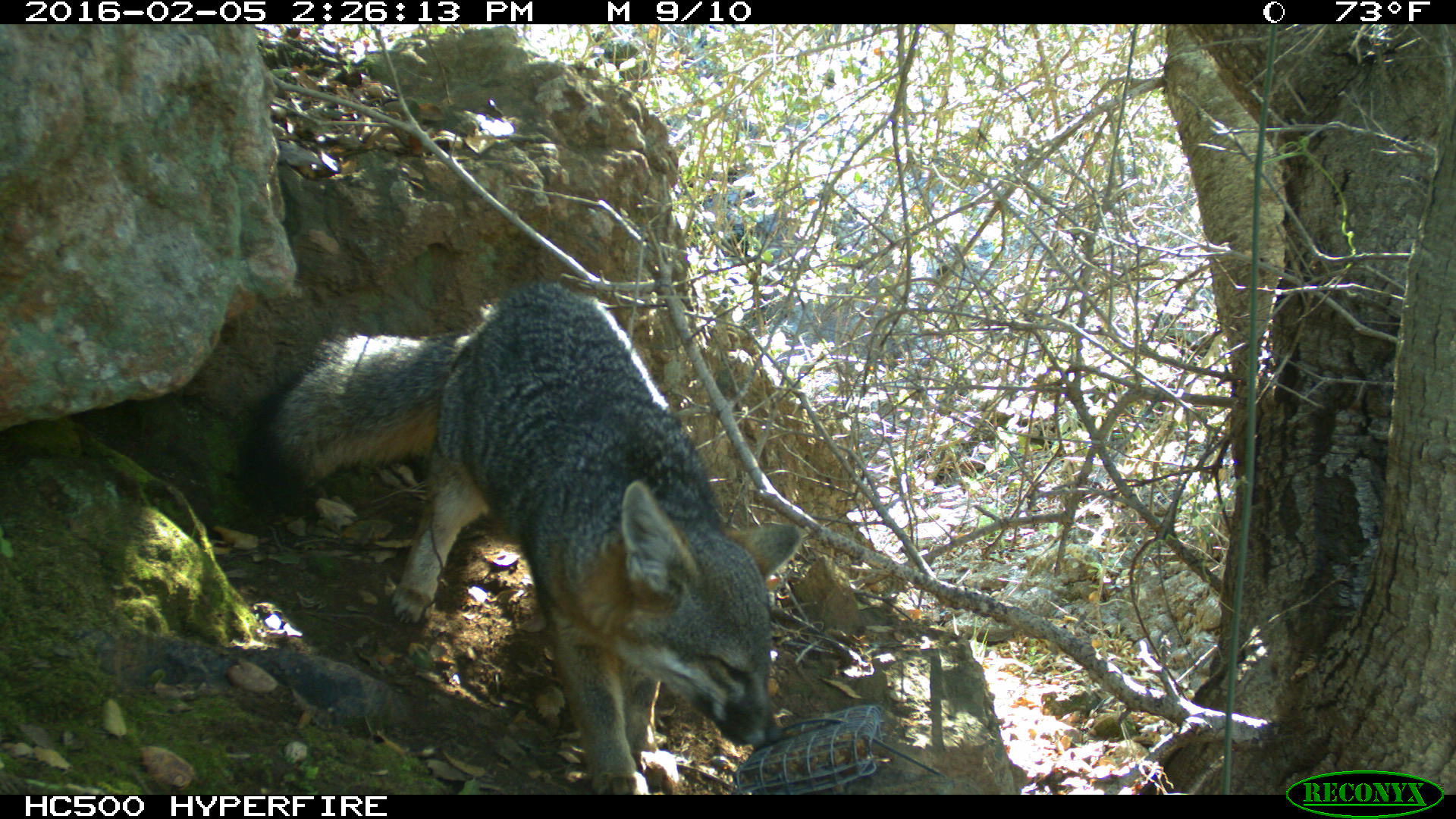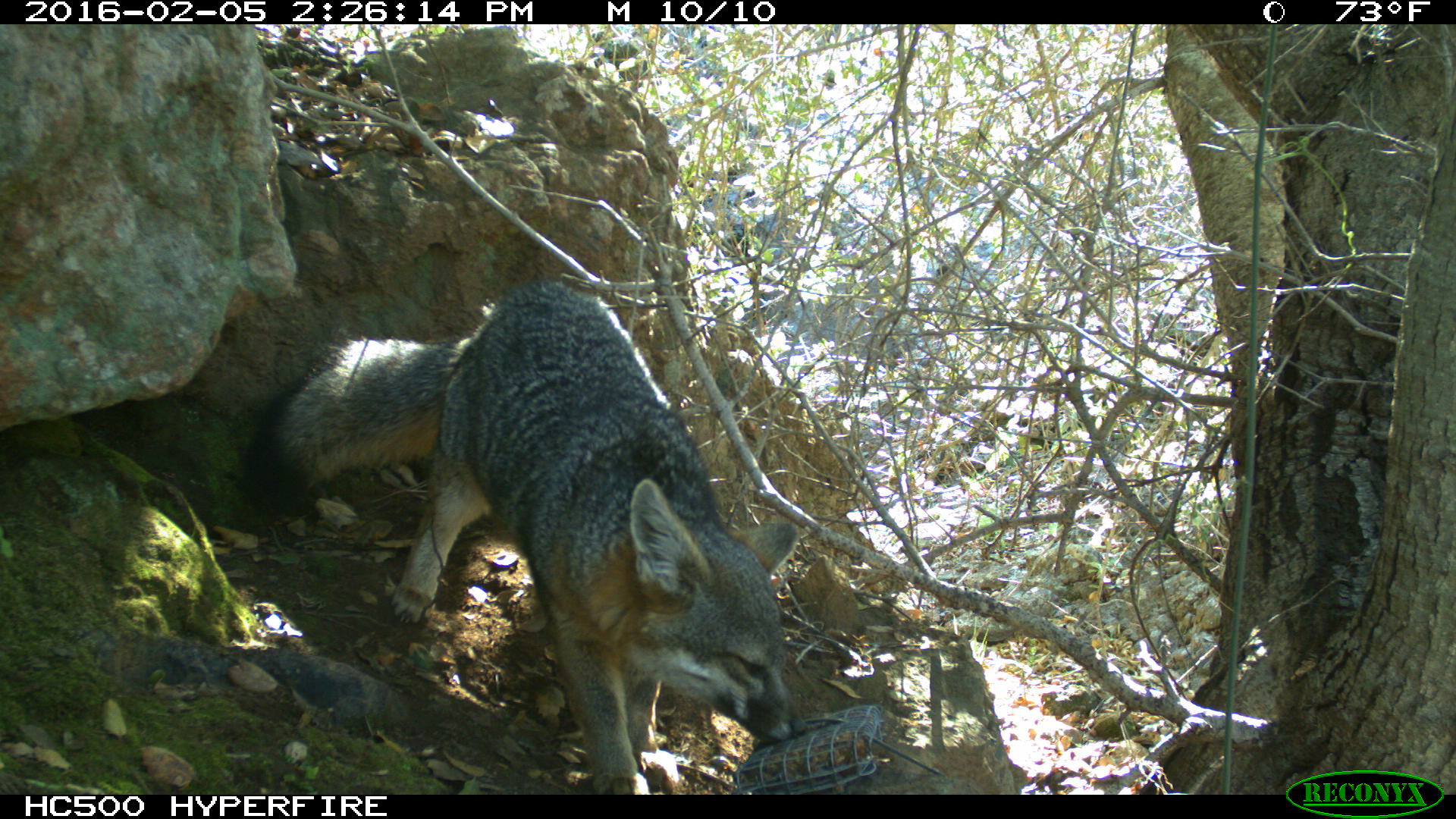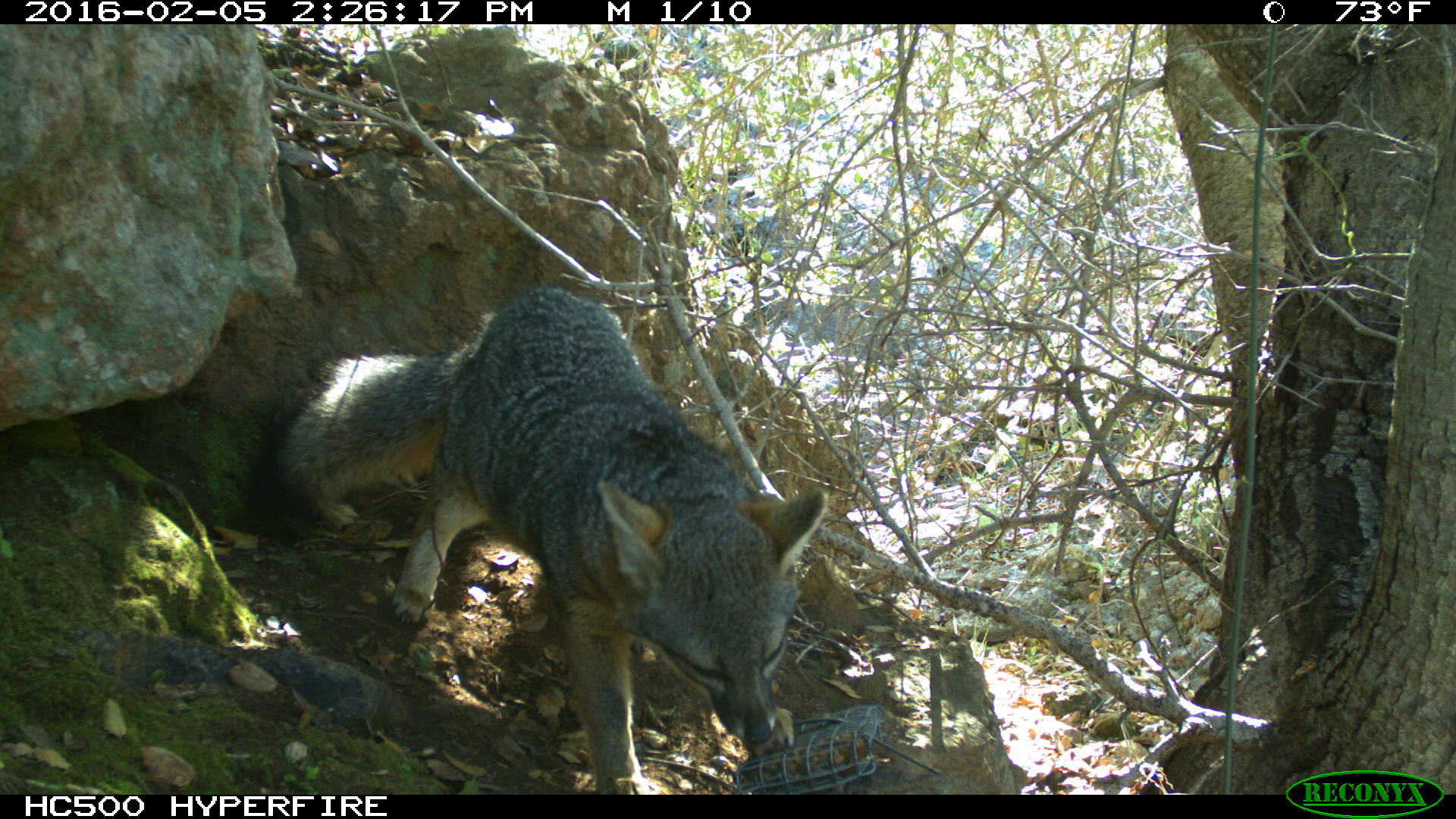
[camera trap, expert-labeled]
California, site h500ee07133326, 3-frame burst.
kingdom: Animalia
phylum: Chordata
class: Mammalia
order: Carnivora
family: Canidae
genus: Urocyon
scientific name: Urocyon littoralis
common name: island fox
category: fox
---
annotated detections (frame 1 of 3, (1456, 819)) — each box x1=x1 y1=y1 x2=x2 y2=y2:
fox: x1=231 y1=279 x2=805 y2=792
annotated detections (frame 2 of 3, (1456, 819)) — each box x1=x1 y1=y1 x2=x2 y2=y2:
fox: x1=239 y1=277 x2=815 y2=795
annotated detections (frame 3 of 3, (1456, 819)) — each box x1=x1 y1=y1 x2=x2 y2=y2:
fox: x1=255 y1=285 x2=827 y2=794